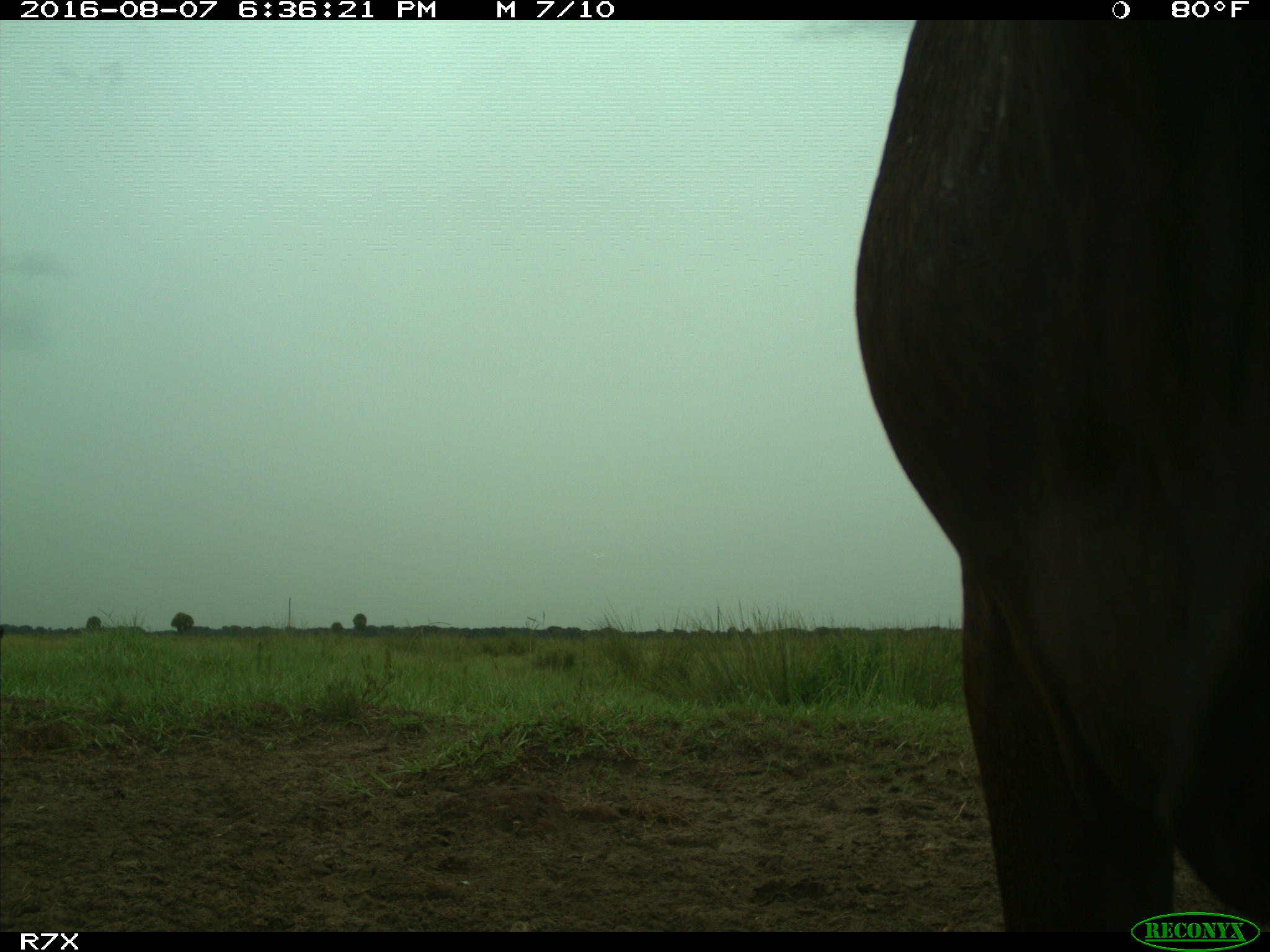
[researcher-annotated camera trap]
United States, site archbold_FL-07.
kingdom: Animalia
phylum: Chordata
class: Mammalia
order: Artiodactyla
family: Bovidae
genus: Bos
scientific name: Bos taurus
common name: domestic cow